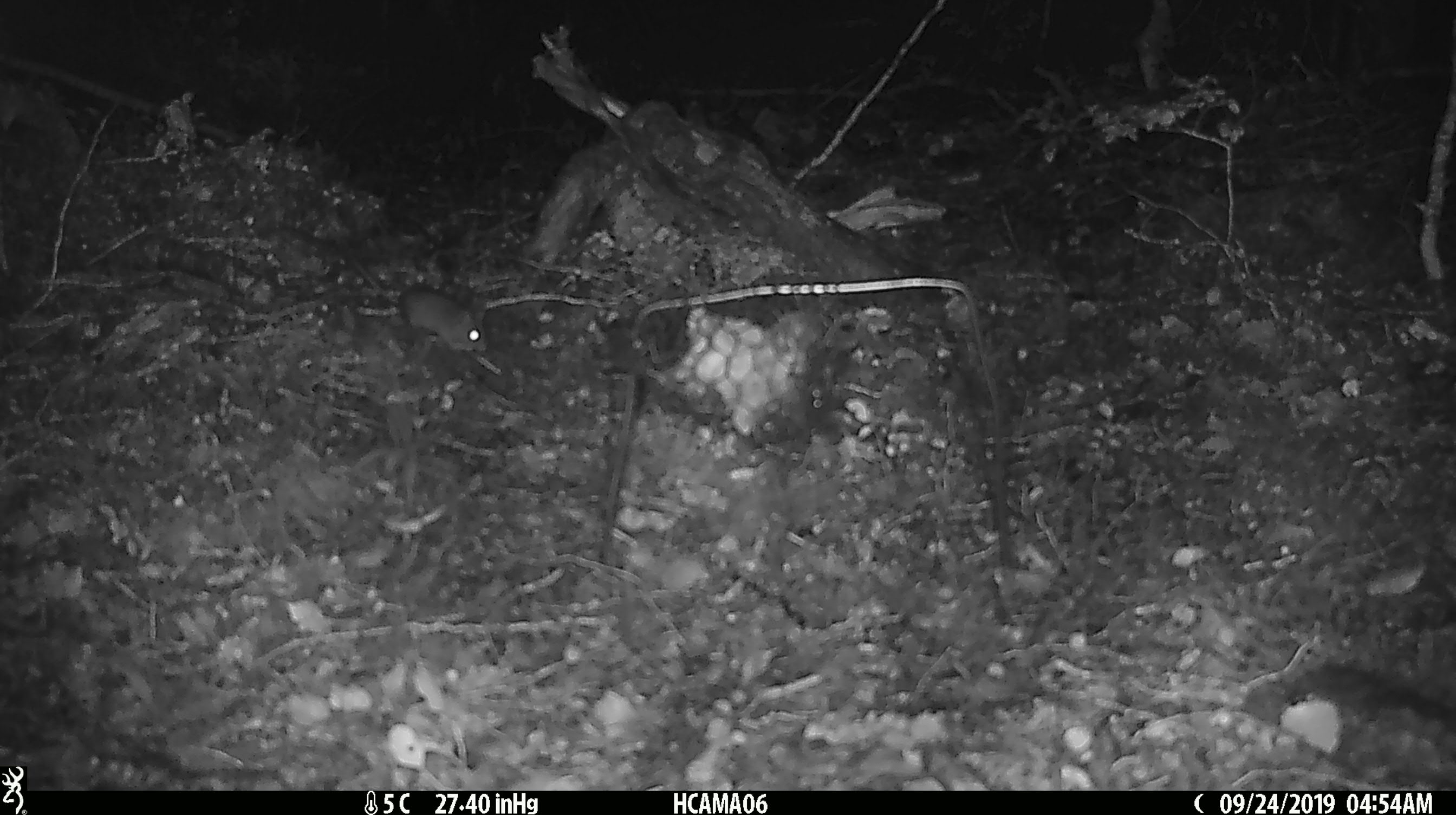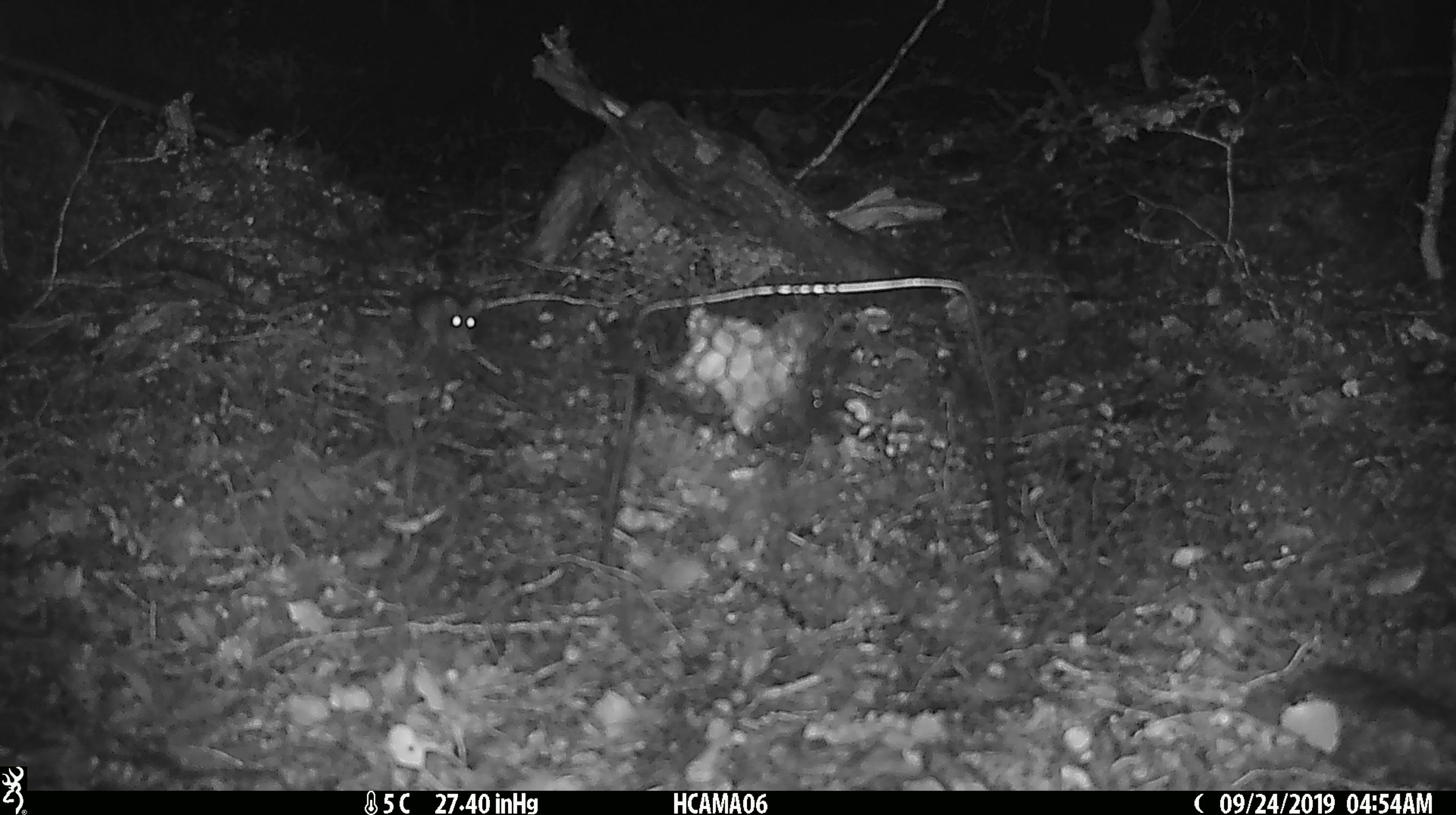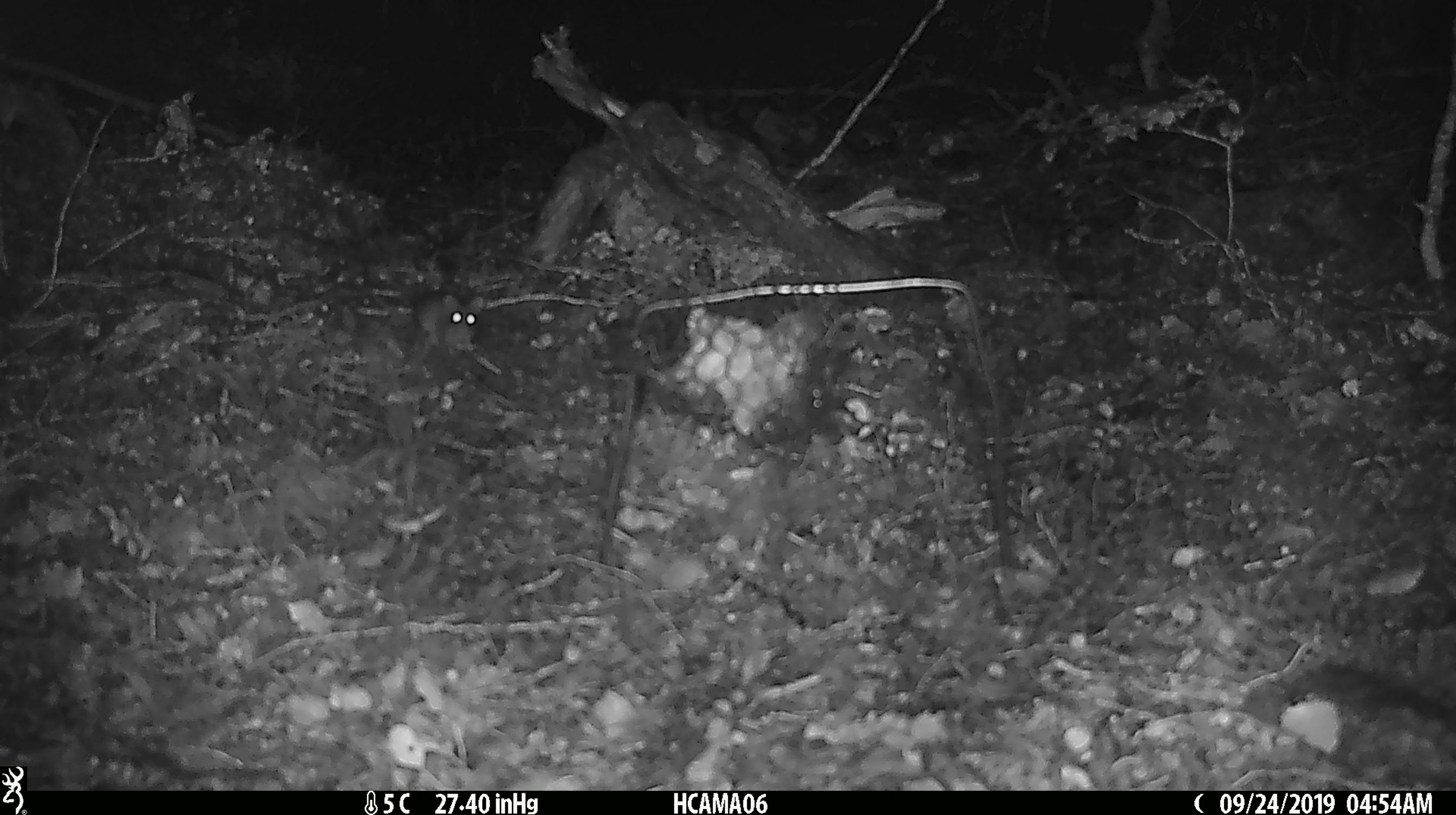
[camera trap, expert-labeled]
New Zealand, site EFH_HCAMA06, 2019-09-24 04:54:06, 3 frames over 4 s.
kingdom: Animalia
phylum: Chordata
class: Mammalia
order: Rodentia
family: Muridae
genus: Mus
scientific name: Mus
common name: mouse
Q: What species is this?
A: Mouse (Mus).